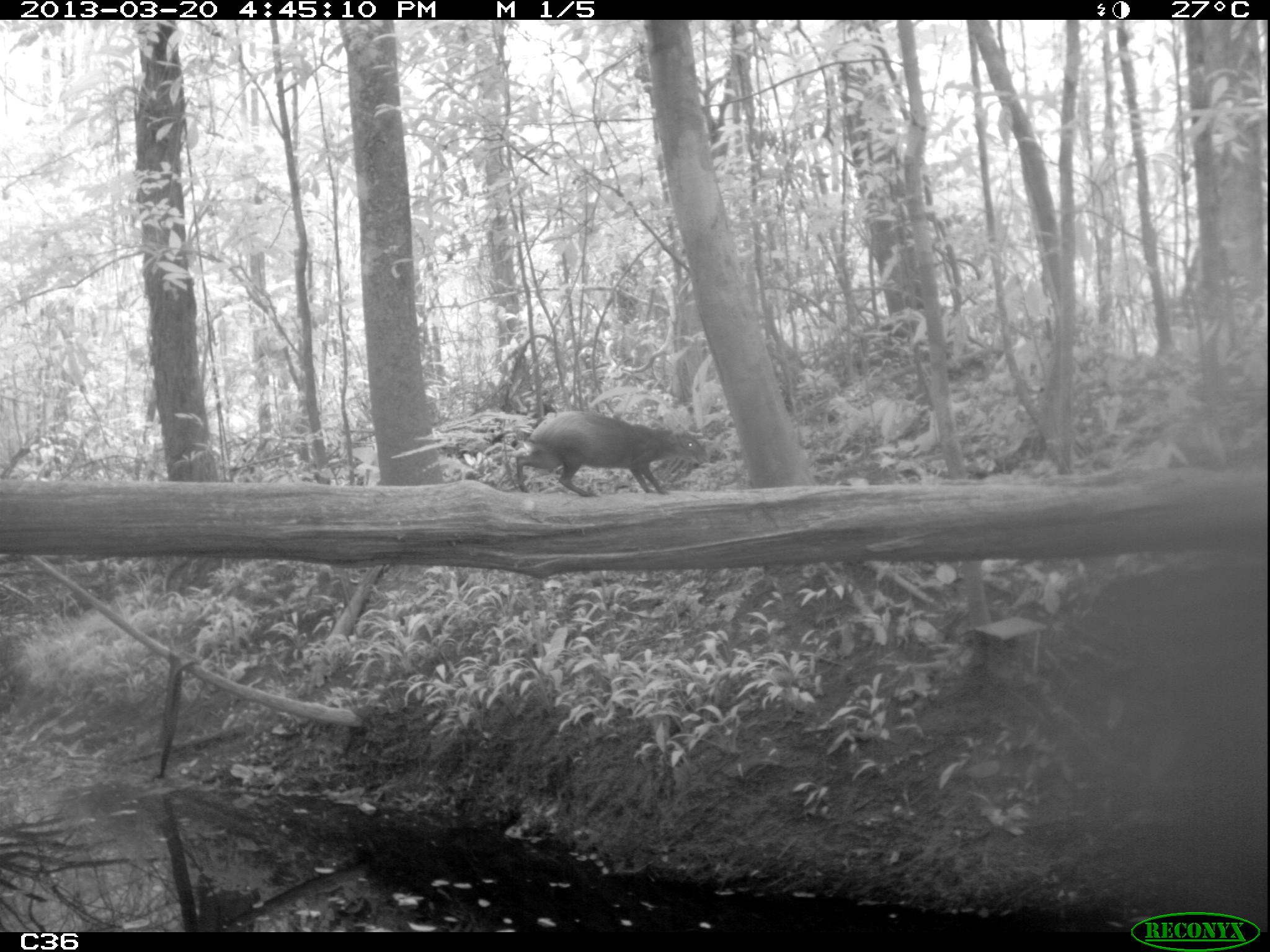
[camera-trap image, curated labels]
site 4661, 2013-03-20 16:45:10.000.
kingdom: Animalia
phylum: Chordata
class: Mammalia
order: Rodentia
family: Dasyproctidae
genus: Dasyprocta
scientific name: Dasyprocta leporina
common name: red-rumped agouti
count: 1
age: adult